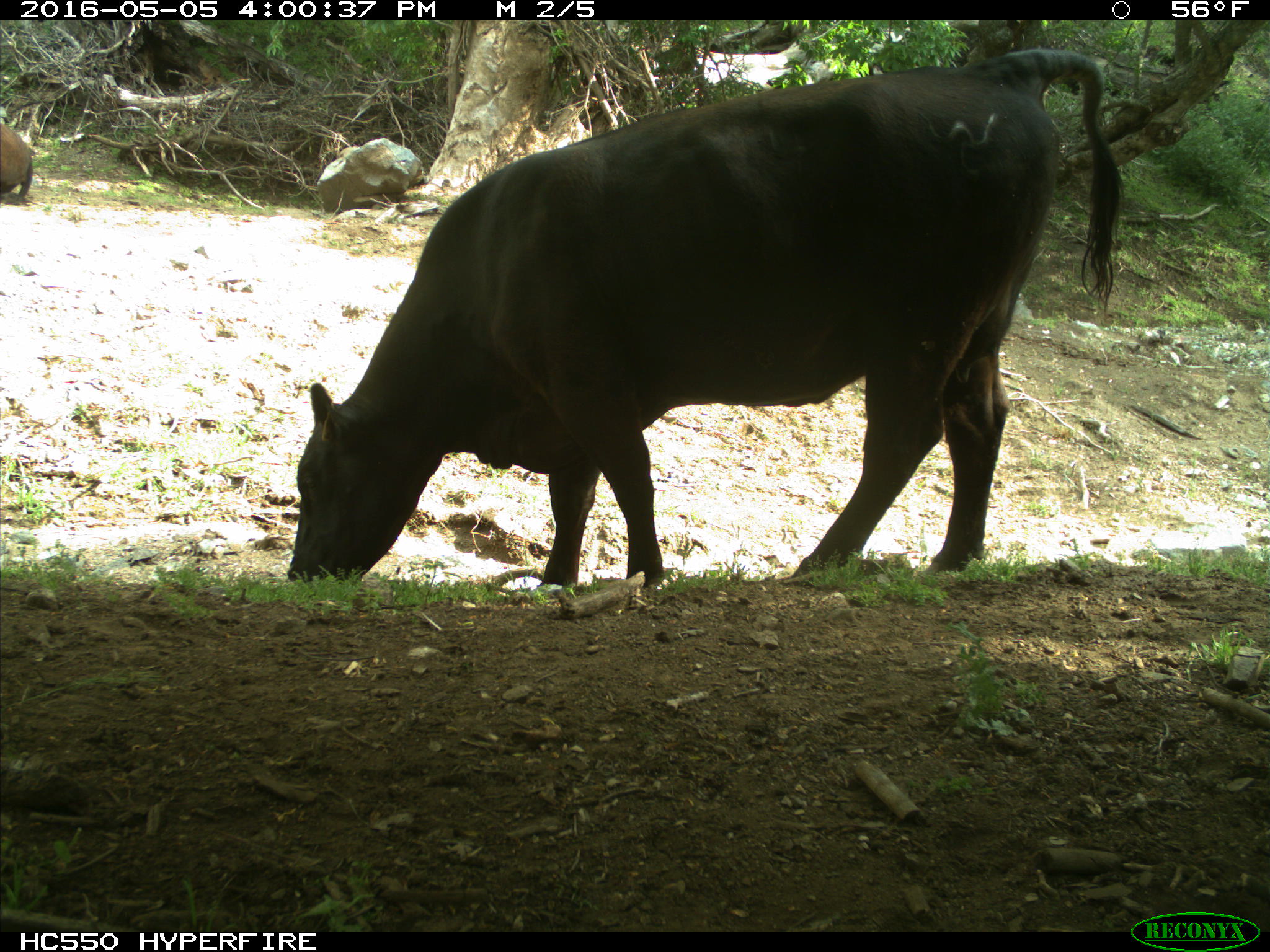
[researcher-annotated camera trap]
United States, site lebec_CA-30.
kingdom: Animalia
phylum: Chordata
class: Mammalia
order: Artiodactyla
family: Bovidae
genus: Bos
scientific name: Bos taurus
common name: domestic cow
Bos taurus (domestic cow).